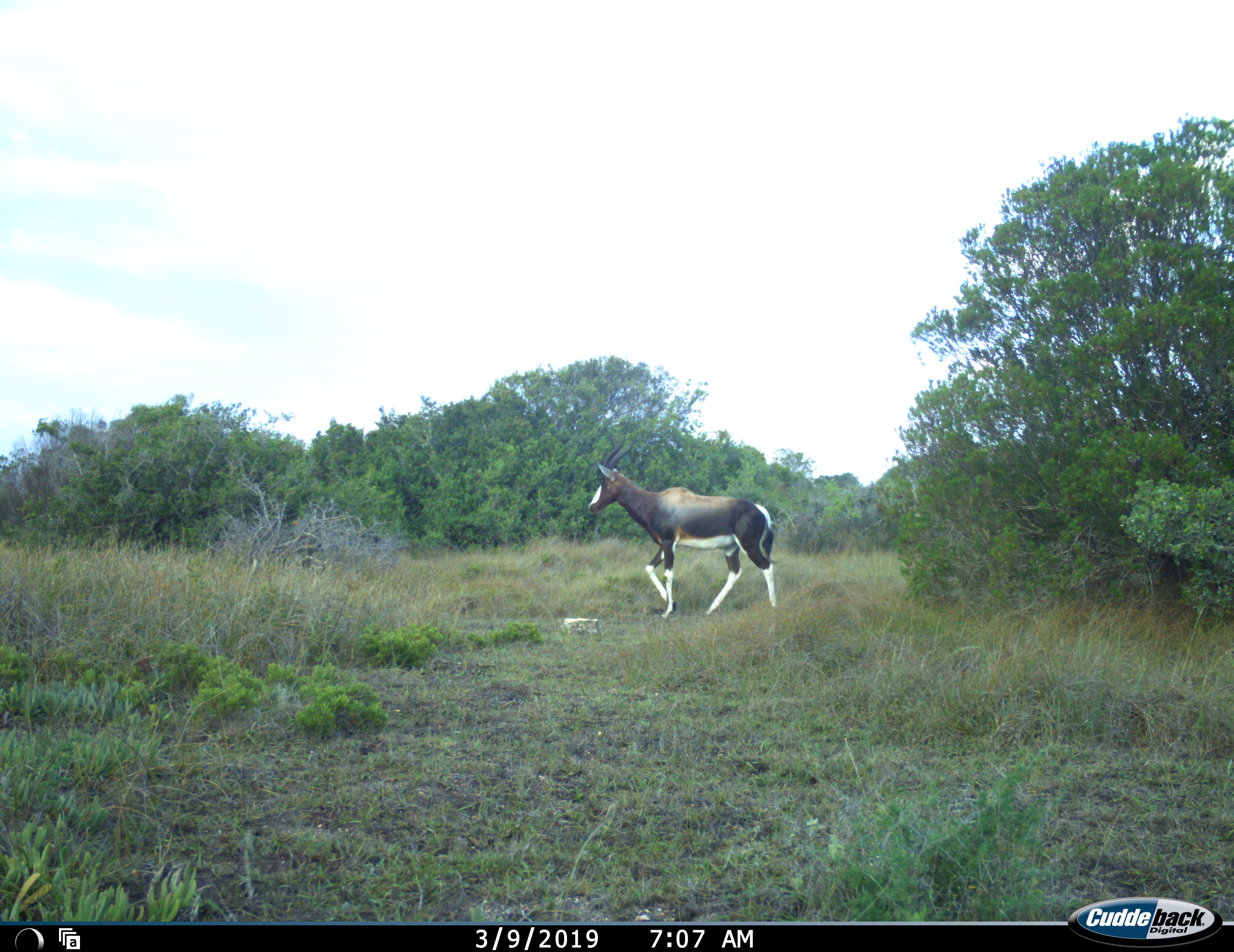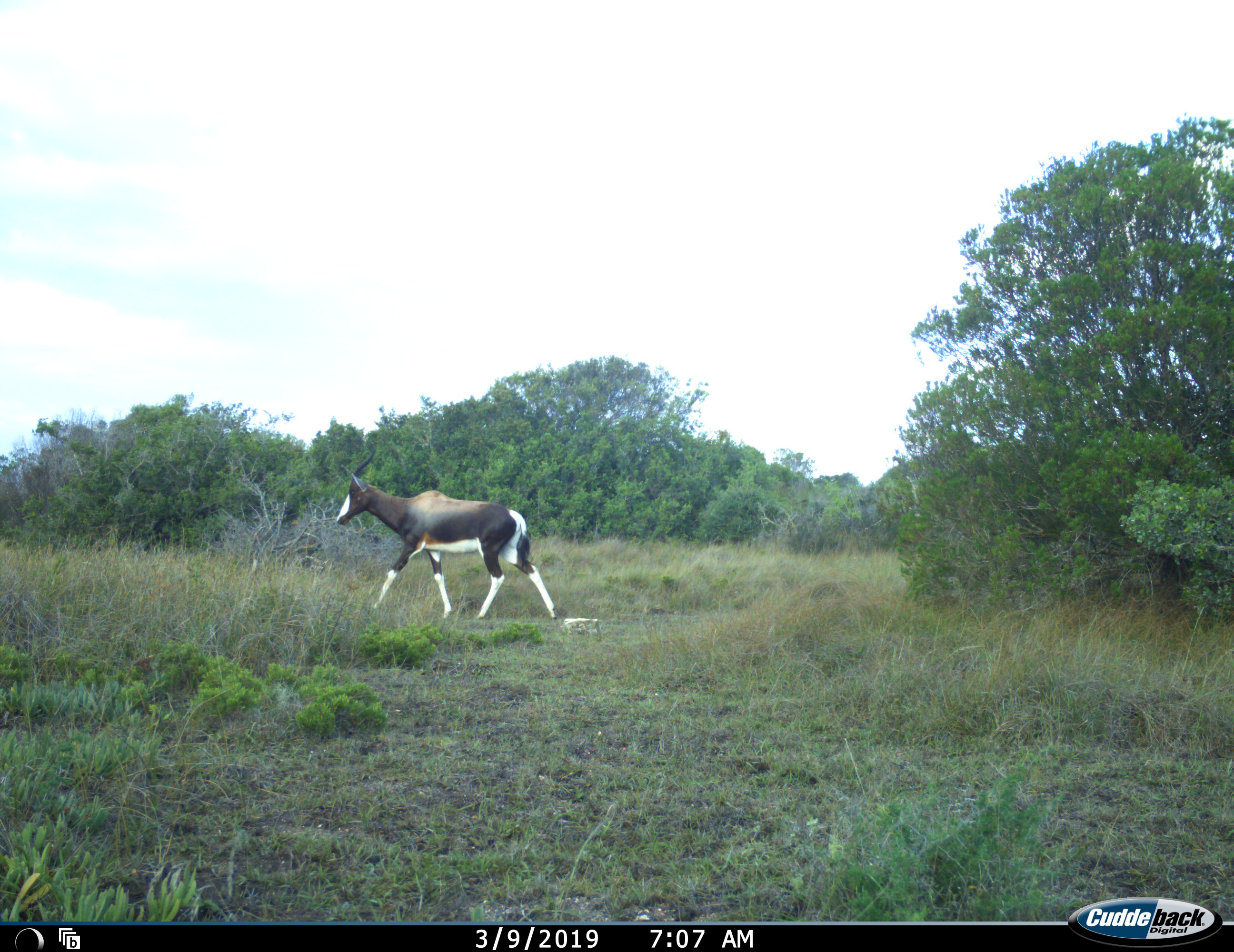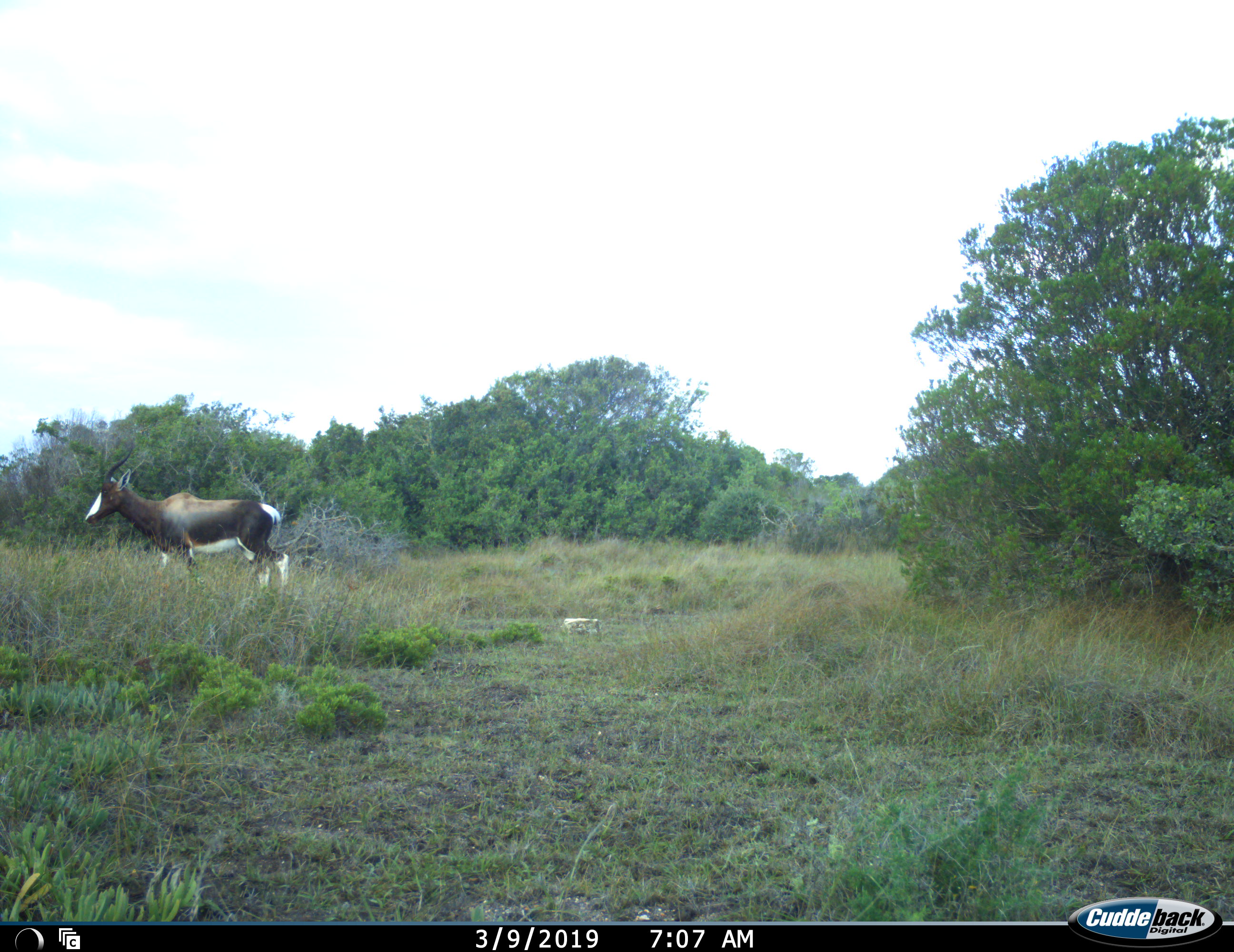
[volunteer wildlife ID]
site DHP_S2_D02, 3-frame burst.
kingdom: Animalia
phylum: Chordata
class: Mammalia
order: Artiodactyla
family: Bovidae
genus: Damaliscus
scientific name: Damaliscus pygargus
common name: bontebok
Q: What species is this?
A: Bontebok (Damaliscus pygargus).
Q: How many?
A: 1.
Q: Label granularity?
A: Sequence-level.